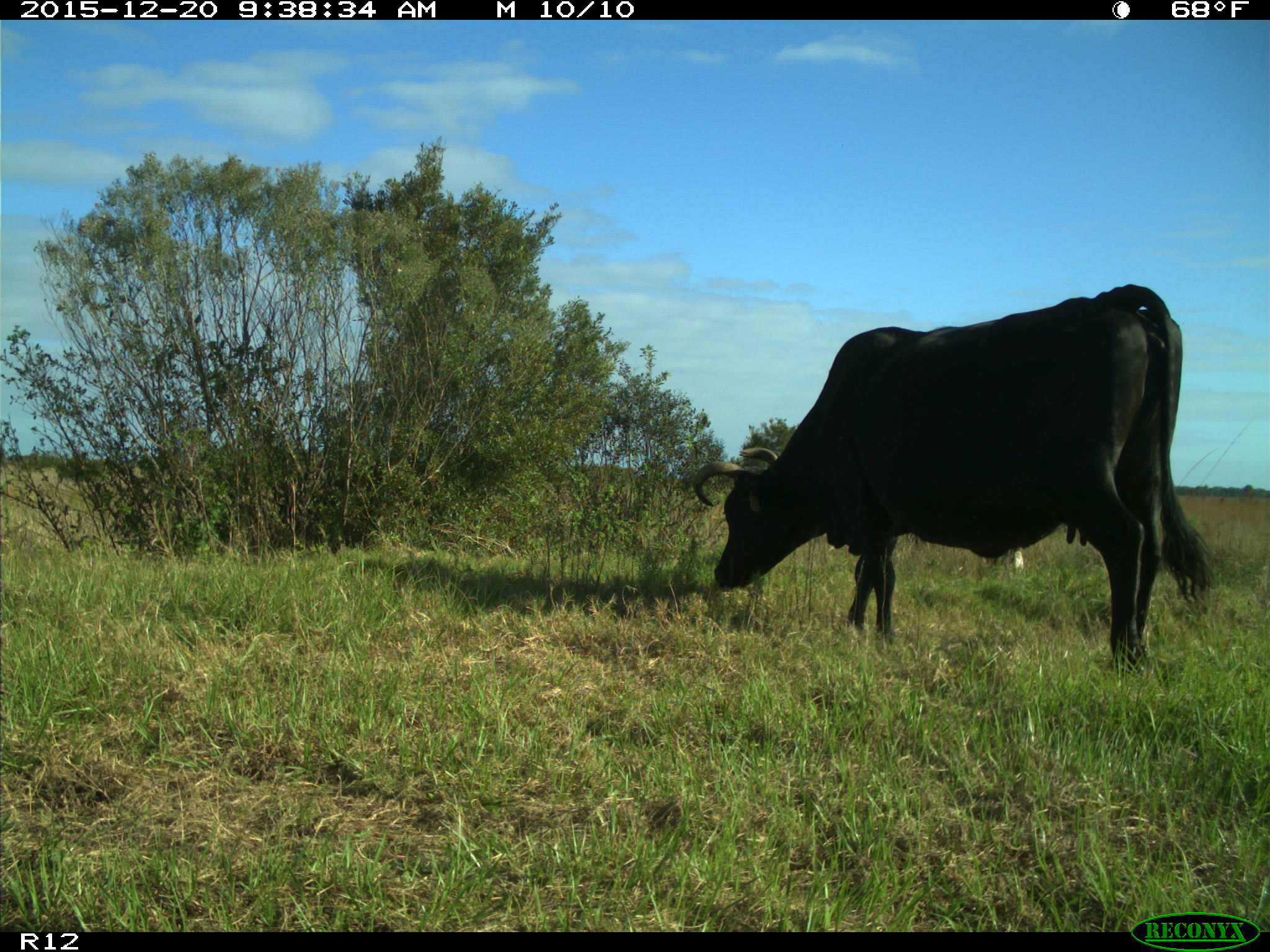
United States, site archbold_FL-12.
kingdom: Animalia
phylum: Chordata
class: Mammalia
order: Artiodactyla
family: Bovidae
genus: Bos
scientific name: Bos taurus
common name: domestic cow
Bos taurus (domestic cow).